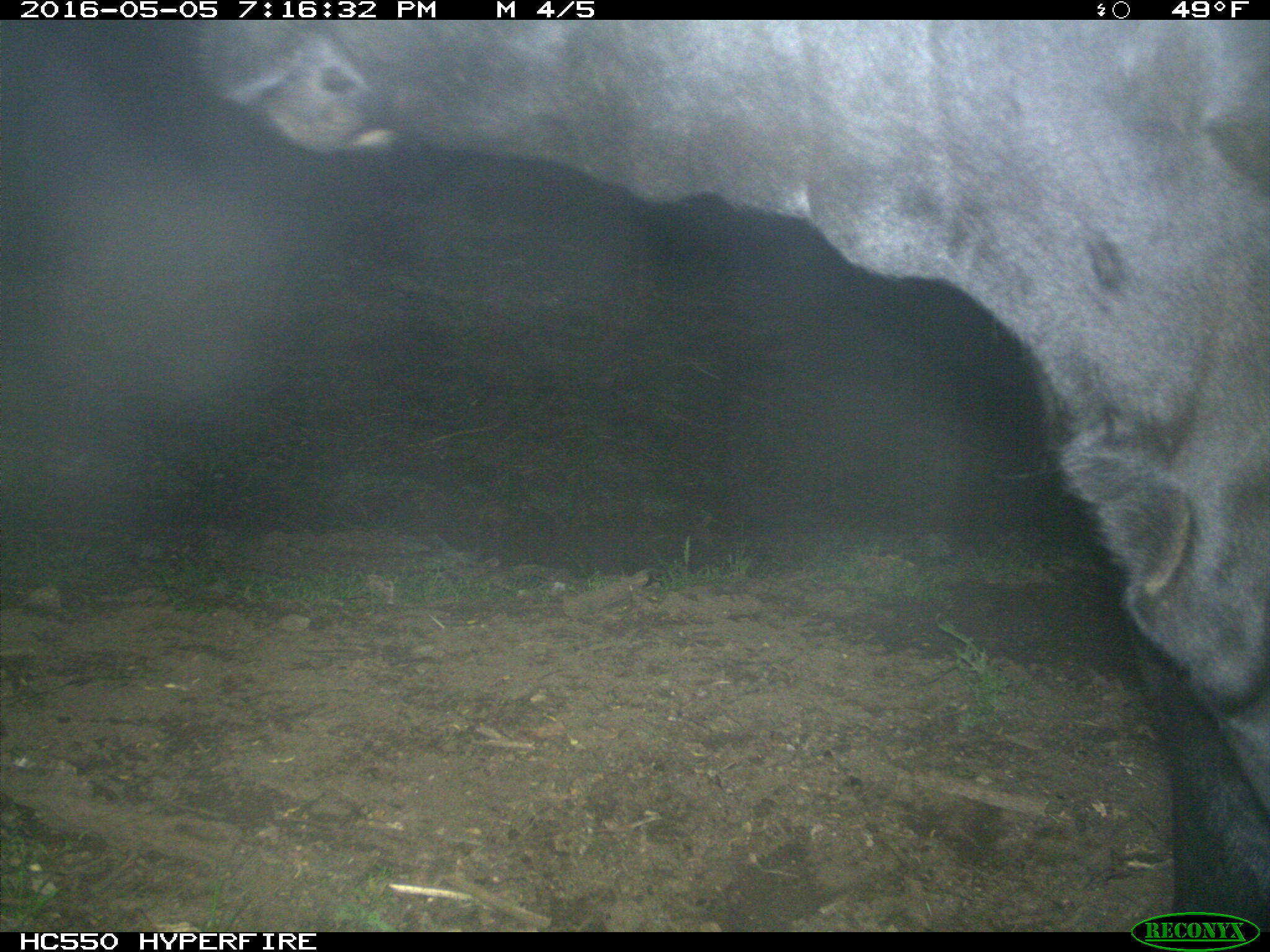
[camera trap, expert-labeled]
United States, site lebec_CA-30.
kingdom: Animalia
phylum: Chordata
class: Mammalia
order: Artiodactyla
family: Bovidae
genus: Bos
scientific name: Bos taurus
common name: domestic cow